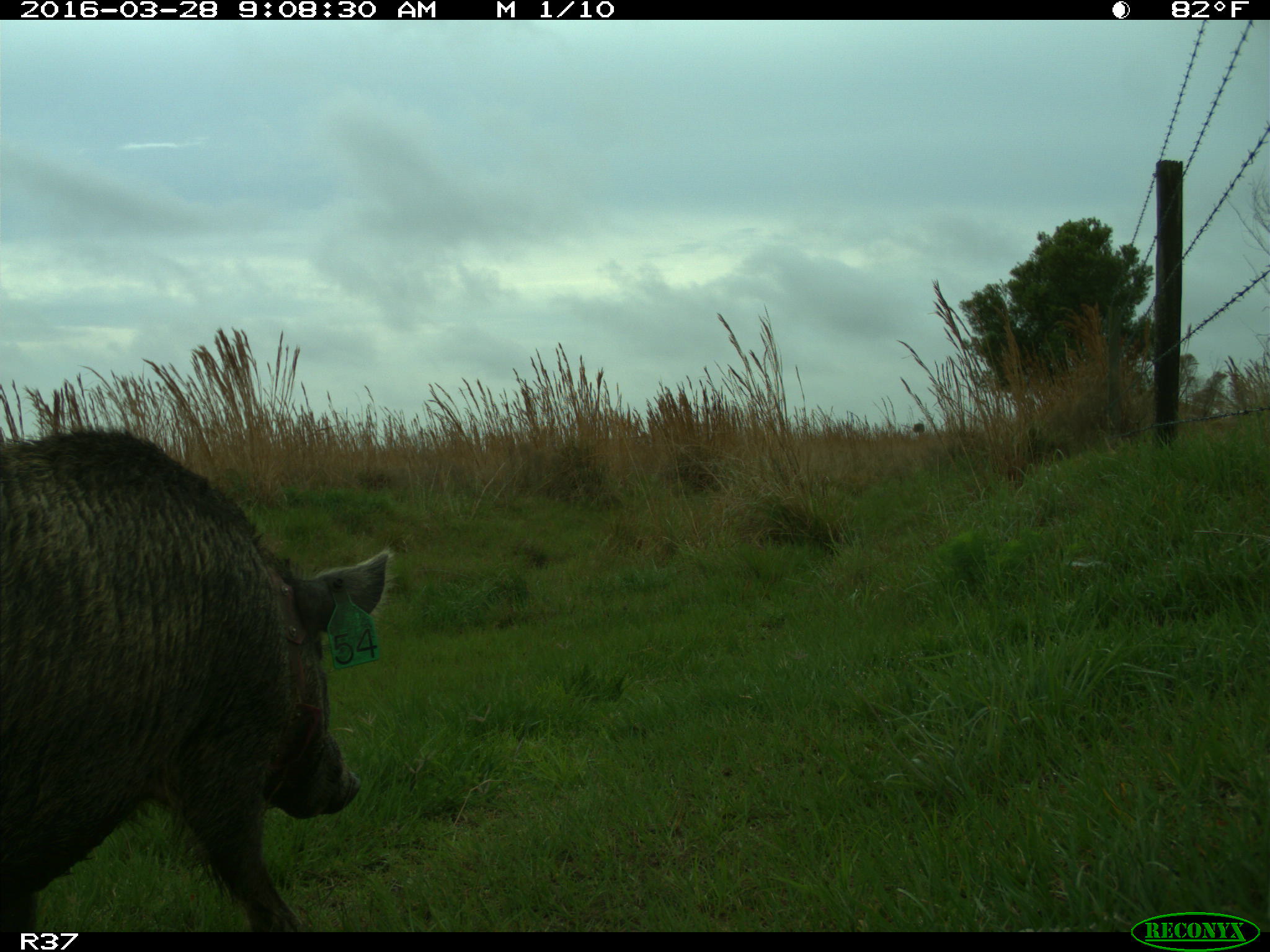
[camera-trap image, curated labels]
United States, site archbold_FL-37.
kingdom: Animalia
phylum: Chordata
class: Mammalia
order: Artiodactyla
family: Suidae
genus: Sus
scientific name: Sus scrofa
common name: wild boar